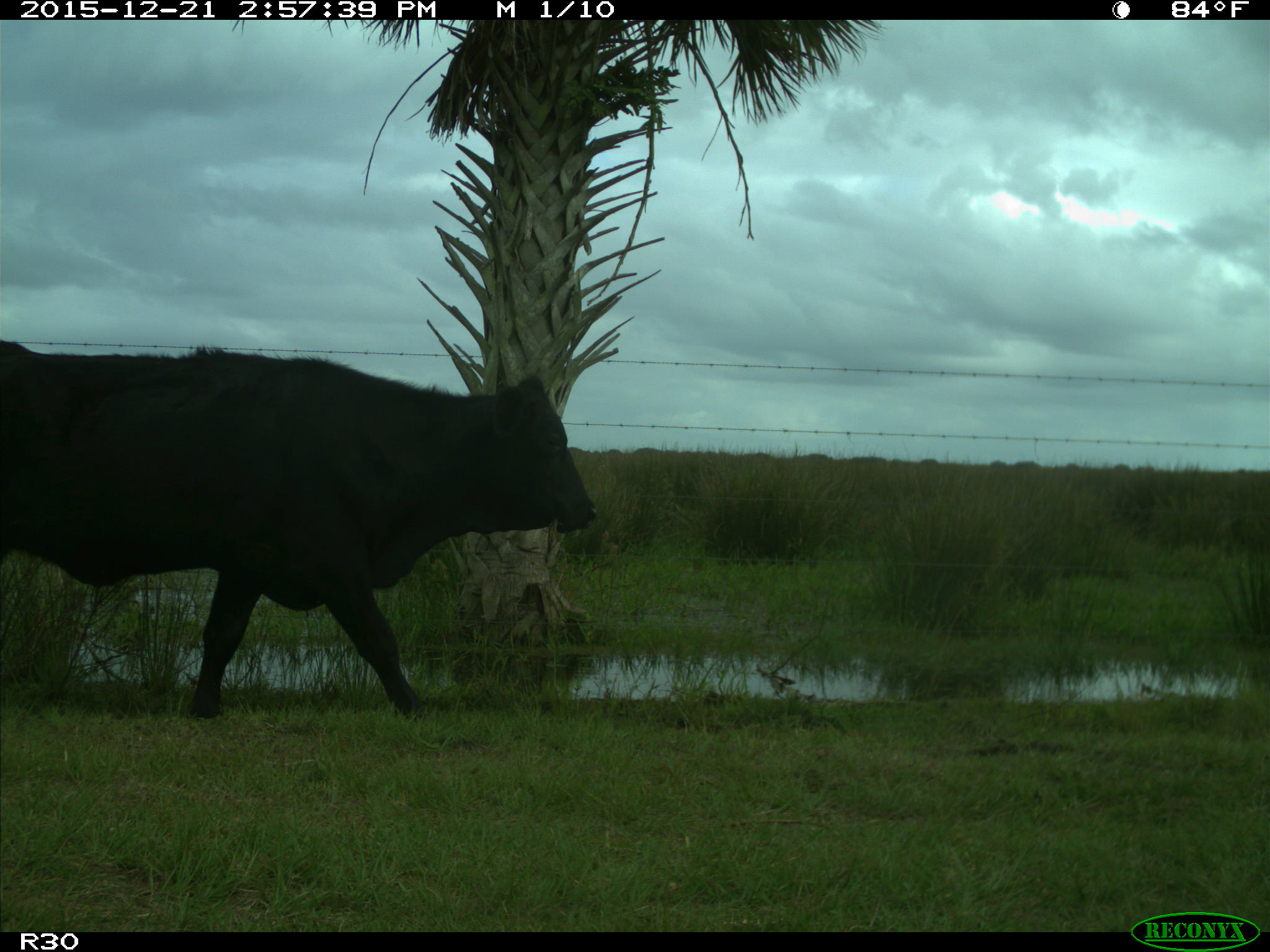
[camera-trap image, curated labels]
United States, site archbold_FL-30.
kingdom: Animalia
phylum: Chordata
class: Mammalia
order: Artiodactyla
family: Bovidae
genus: Bos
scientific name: Bos taurus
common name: domestic cow